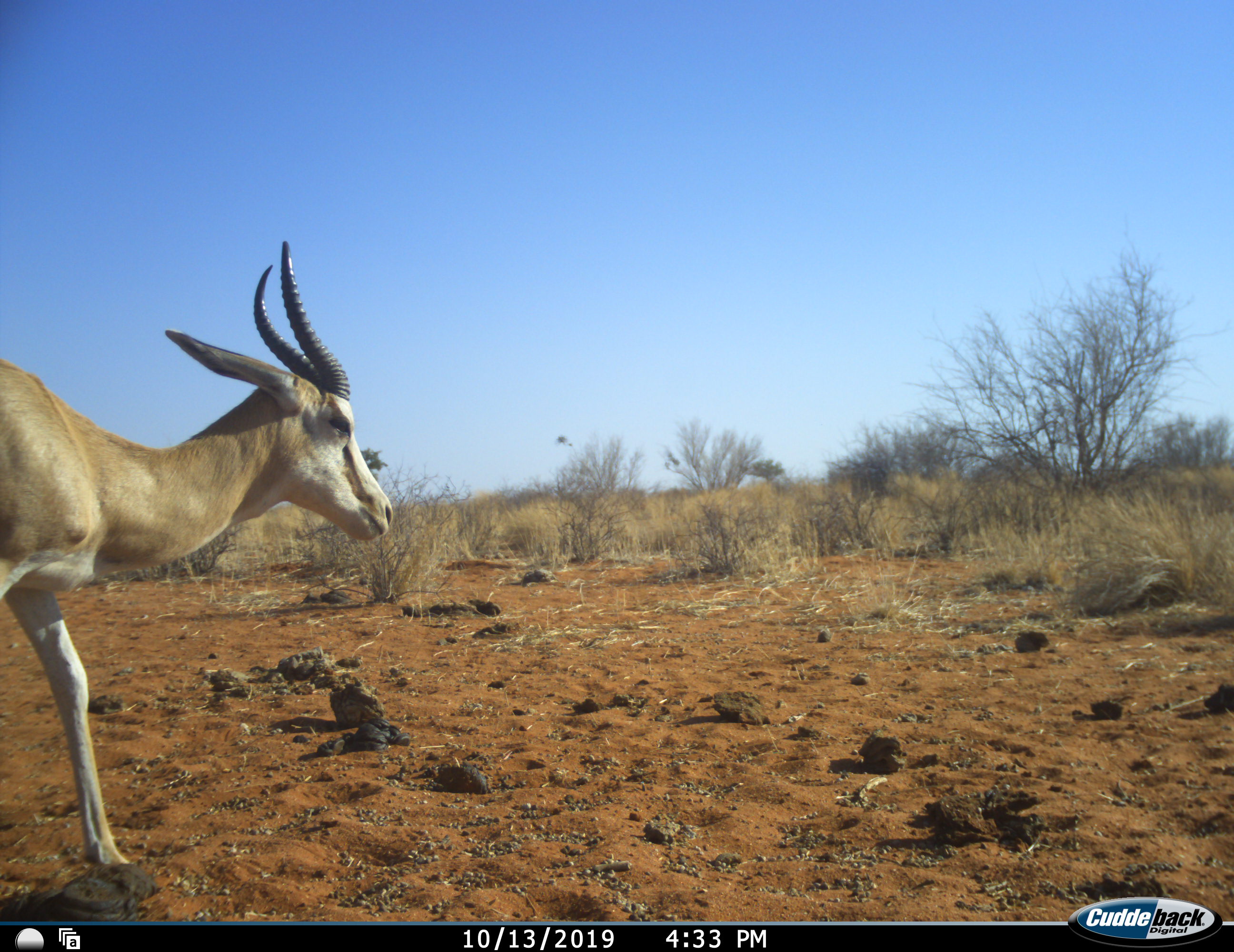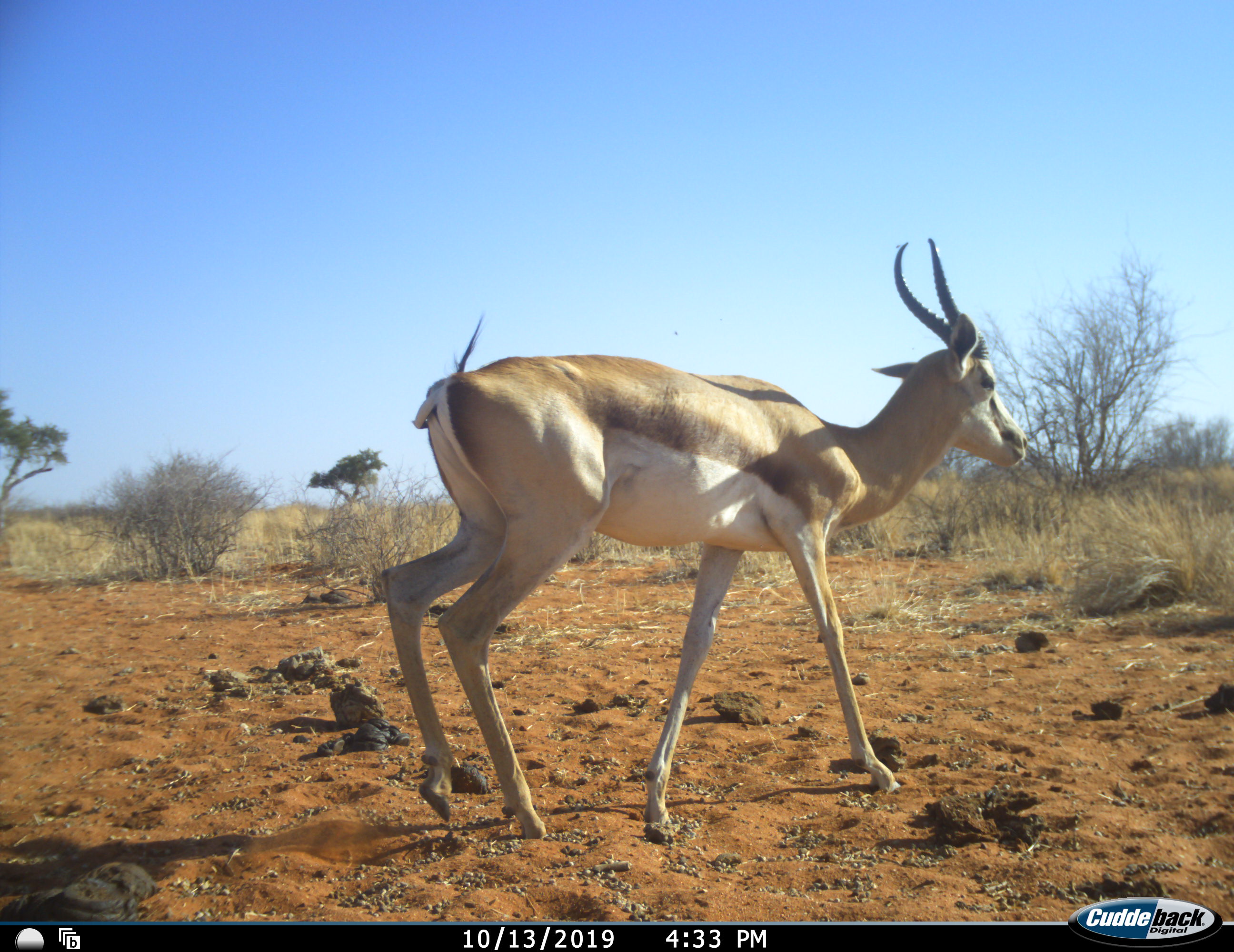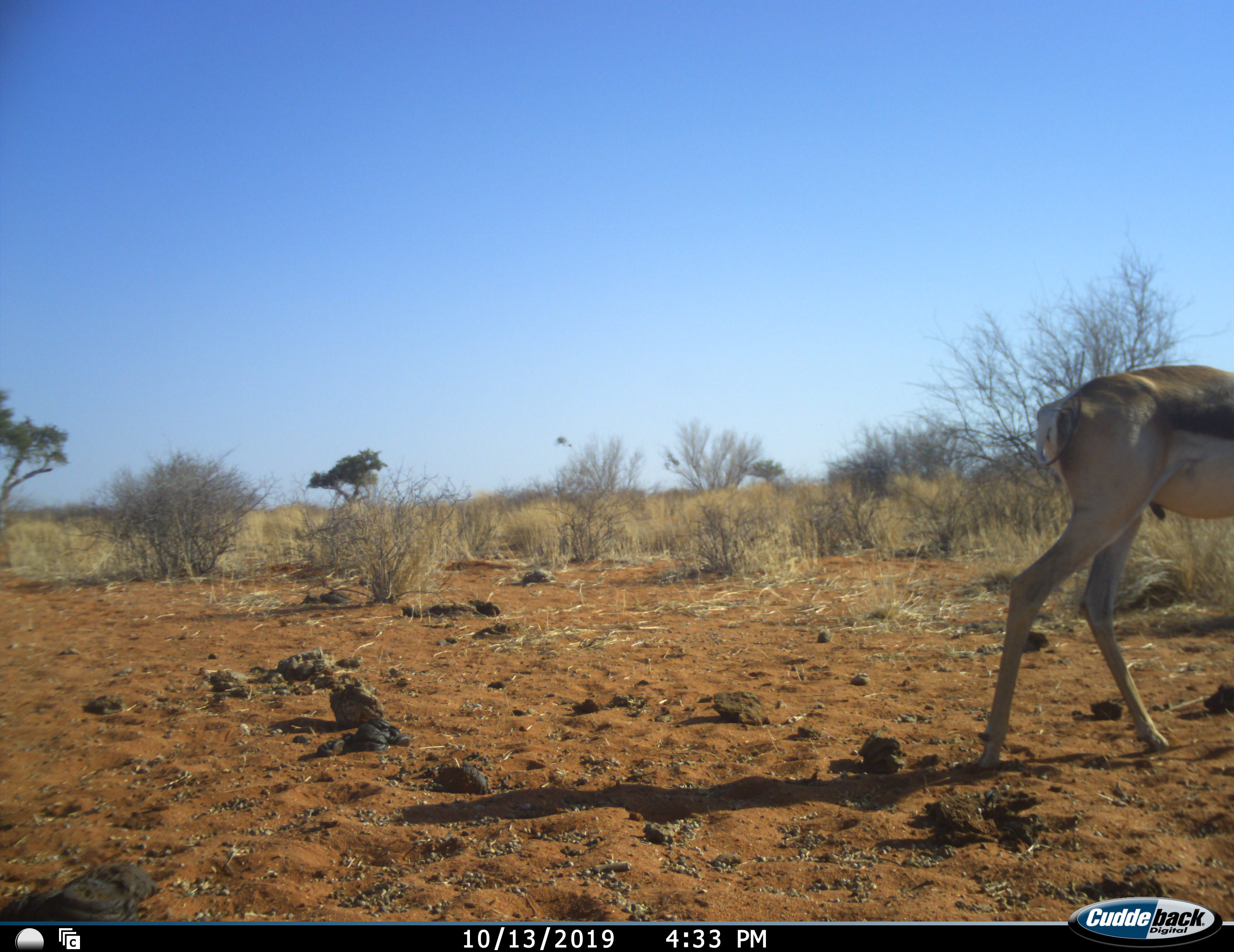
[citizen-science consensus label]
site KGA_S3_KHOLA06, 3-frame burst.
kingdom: Animalia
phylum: Chordata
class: Mammalia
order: Artiodactyla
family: Bovidae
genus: Antidorcas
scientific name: Antidorcas marsupialis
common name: springbok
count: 1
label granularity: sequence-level